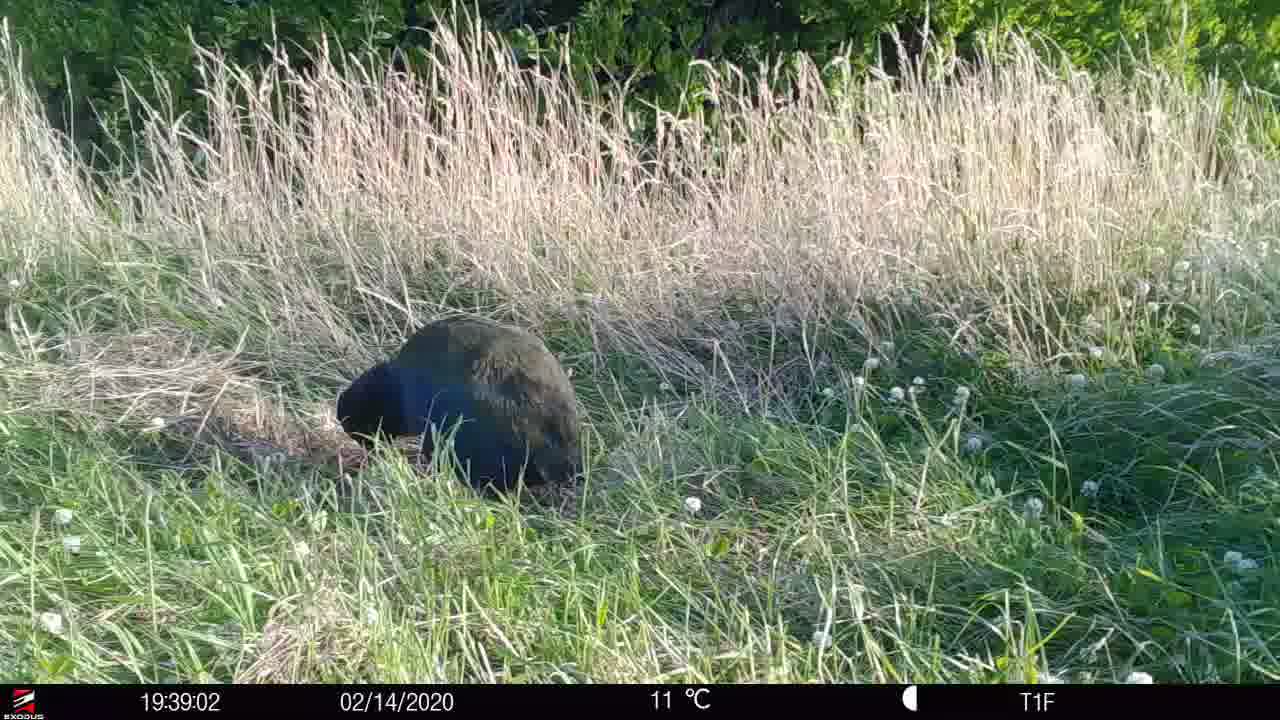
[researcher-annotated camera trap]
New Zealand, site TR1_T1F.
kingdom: Animalia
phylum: Chordata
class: Aves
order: Gruiformes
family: Rallidae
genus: Porphyrio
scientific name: Porphyrio mantelli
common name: takahe